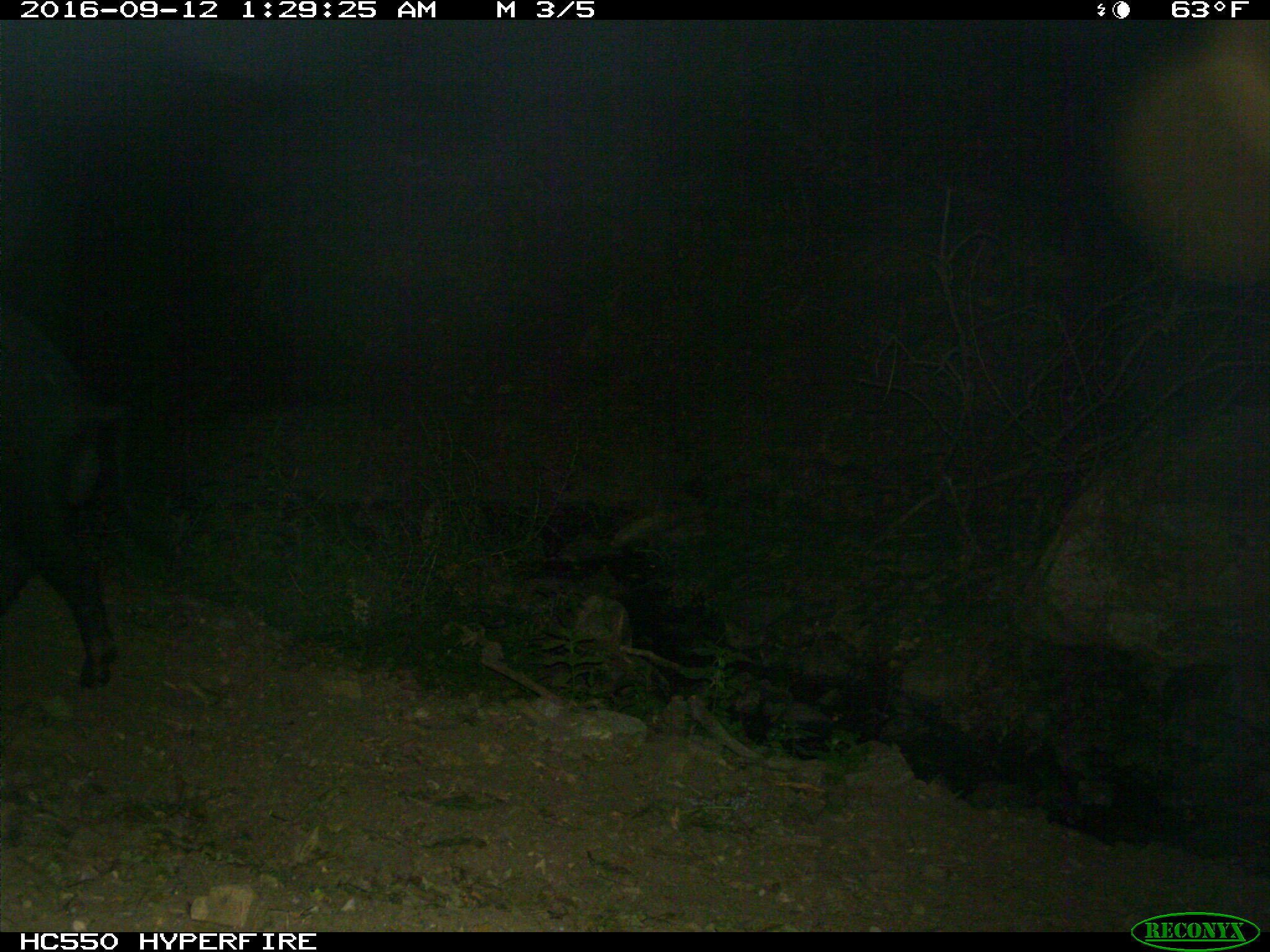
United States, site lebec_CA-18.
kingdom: Animalia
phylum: Chordata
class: Mammalia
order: Artiodactyla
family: Suidae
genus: Sus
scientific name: Sus scrofa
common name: wild boar